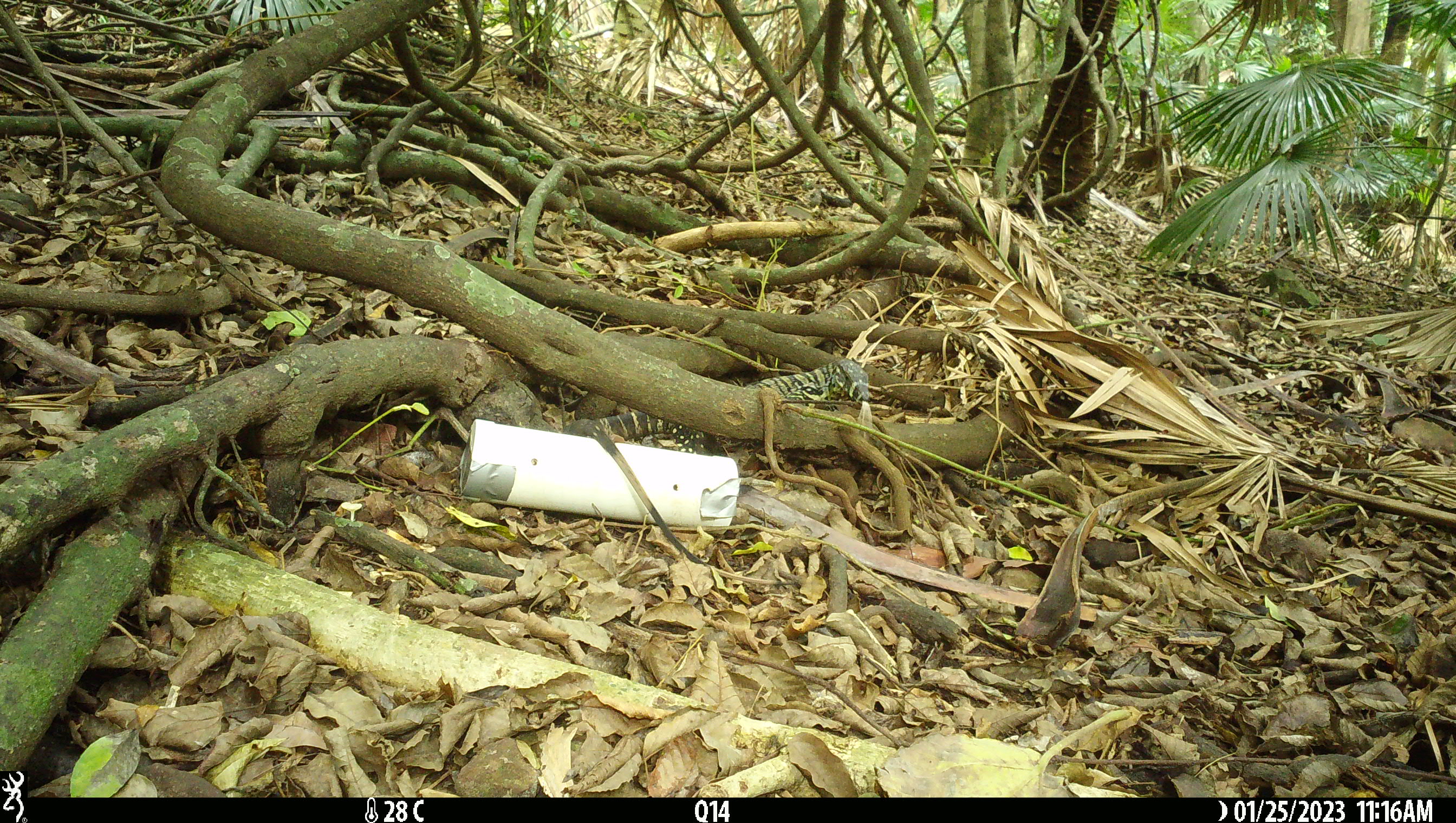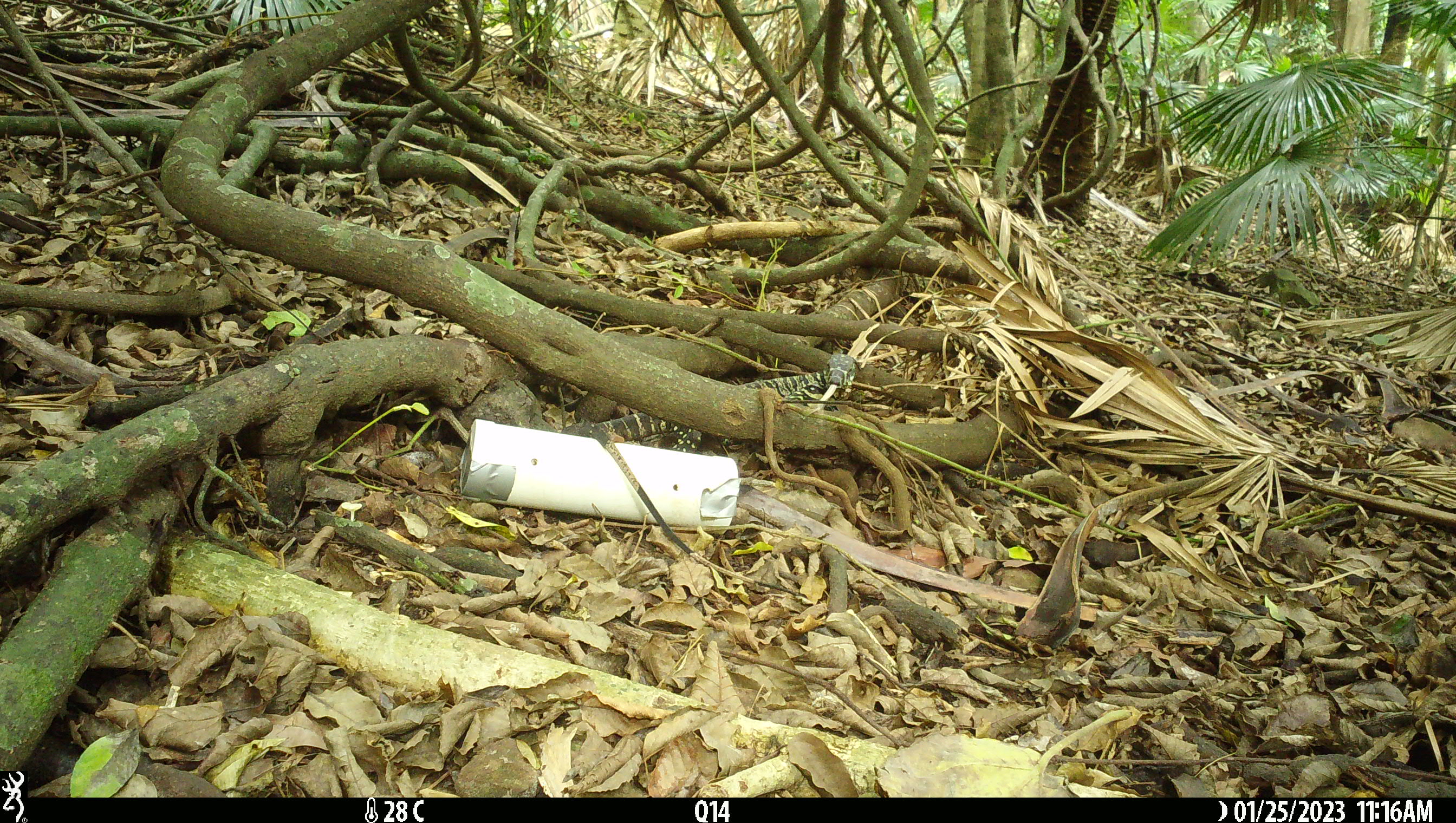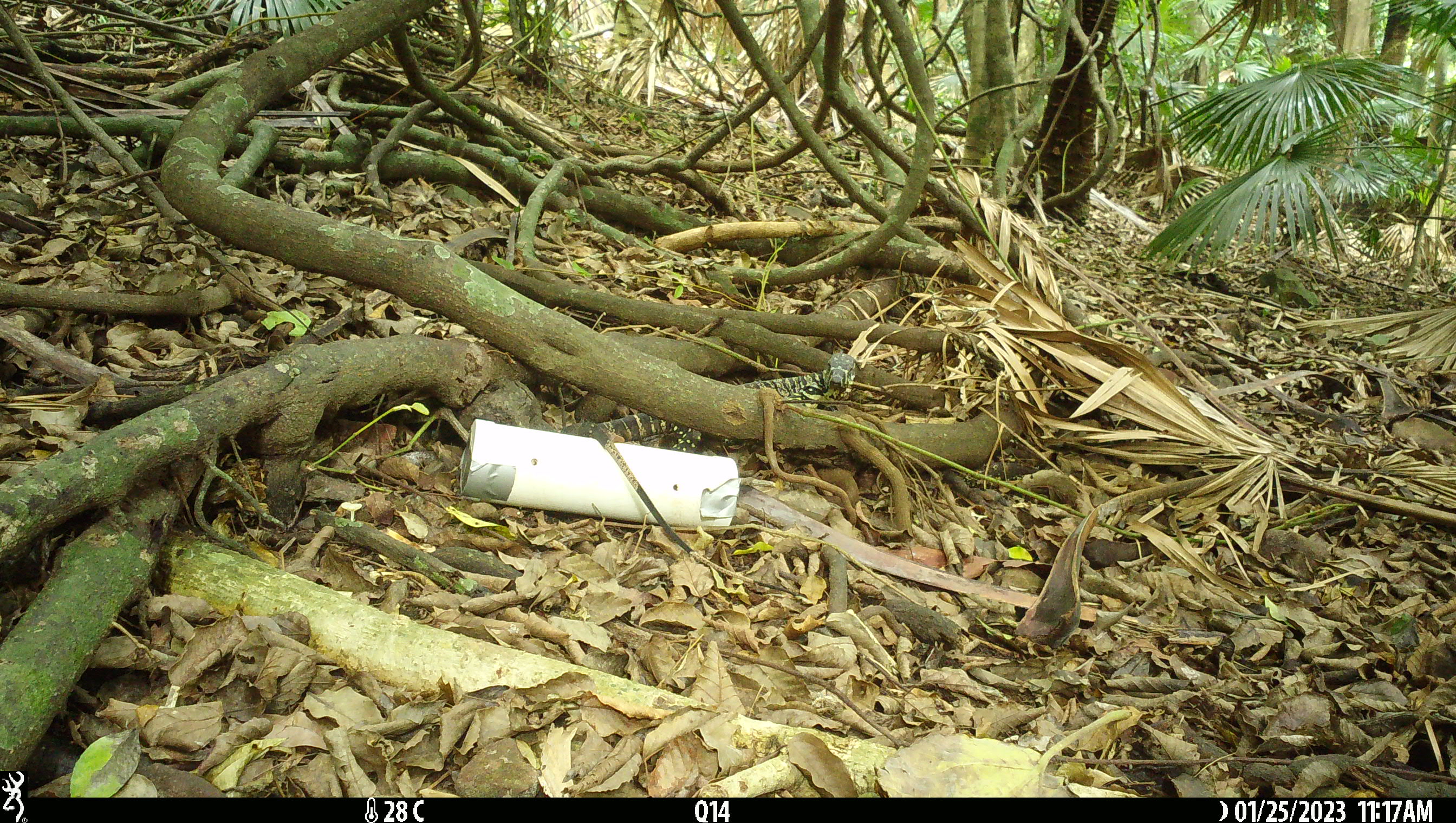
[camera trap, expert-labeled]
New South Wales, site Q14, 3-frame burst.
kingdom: Animalia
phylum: Chordata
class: Reptilia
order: Squamata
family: Varanidae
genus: Varanus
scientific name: Varanus varius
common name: lace monitor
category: goanna